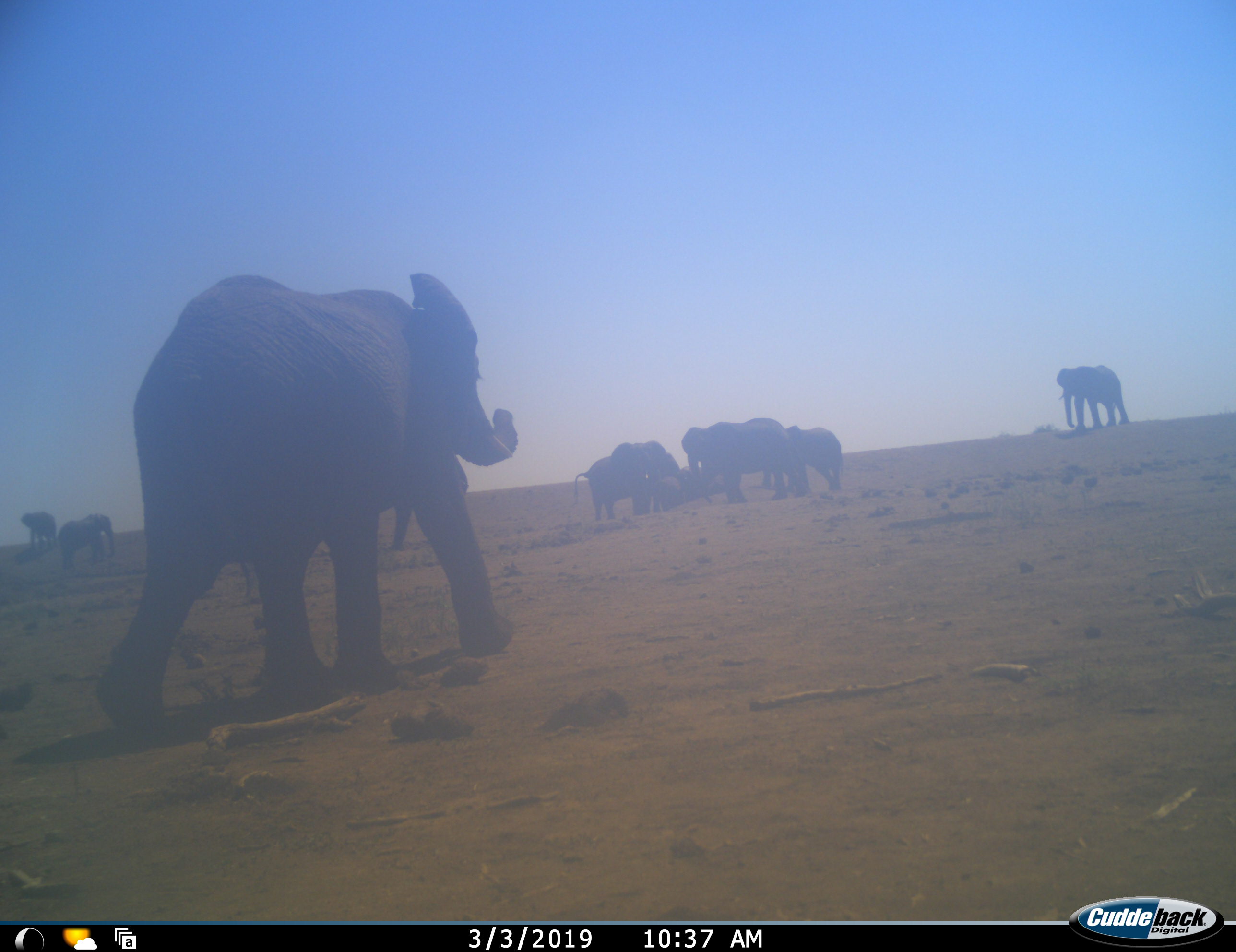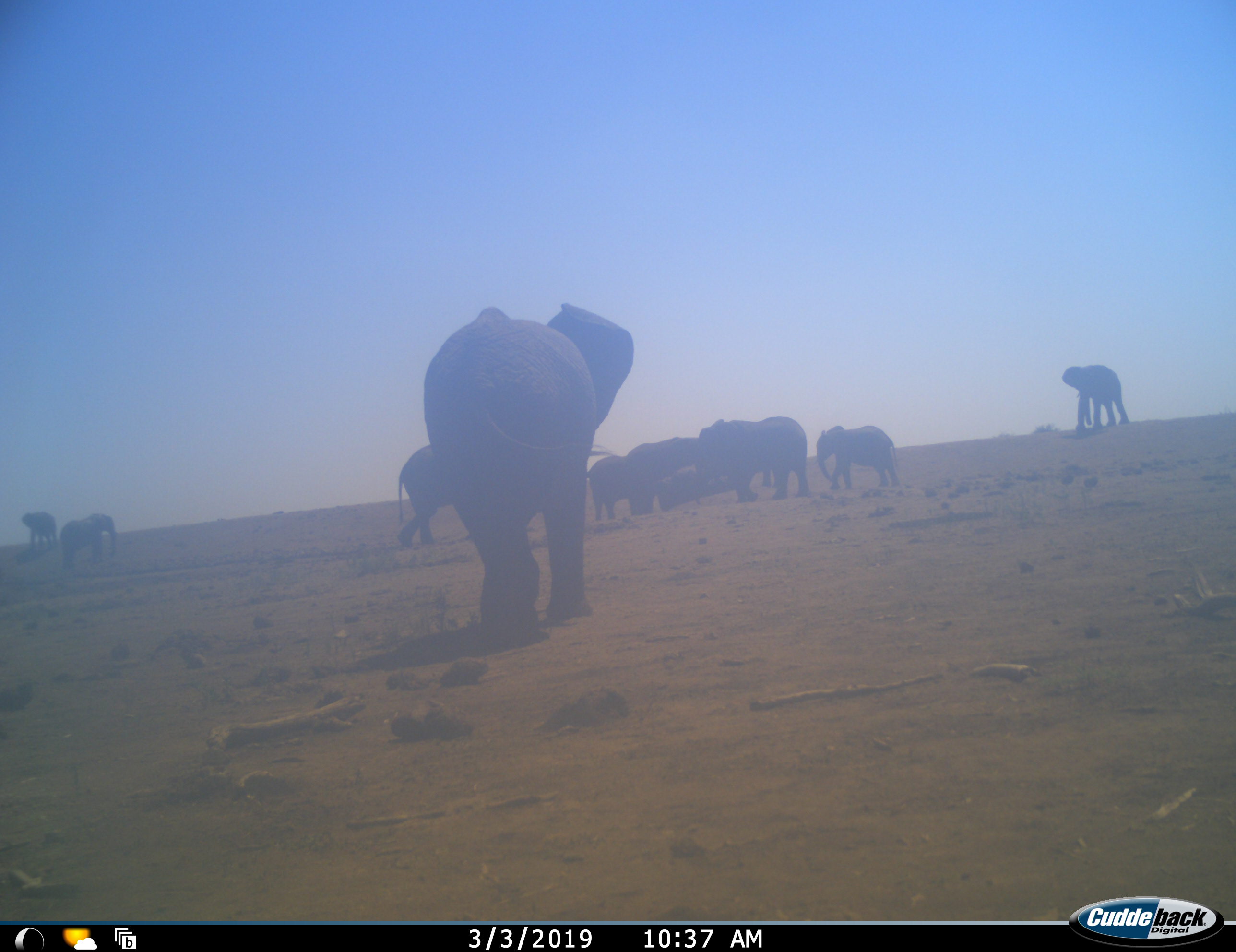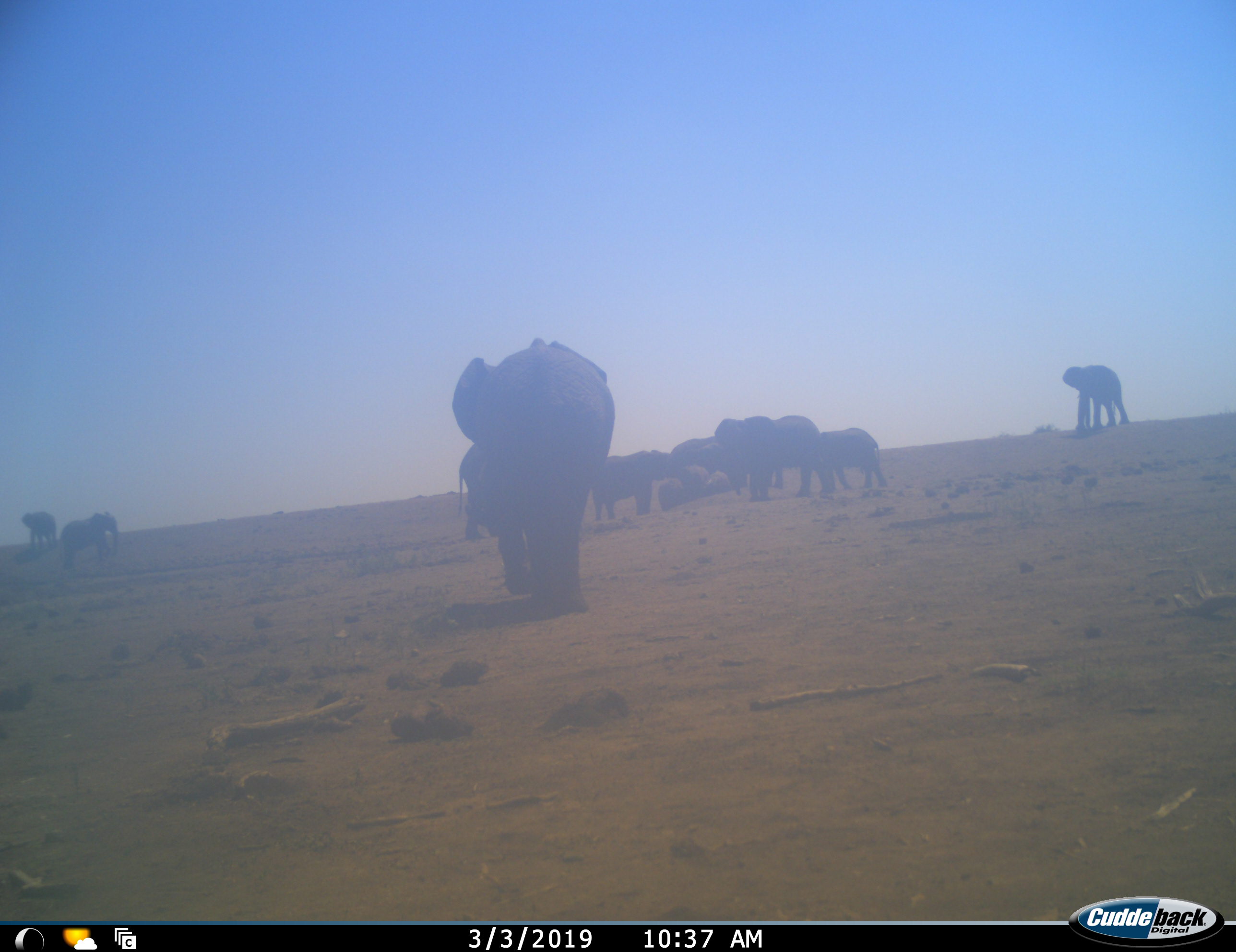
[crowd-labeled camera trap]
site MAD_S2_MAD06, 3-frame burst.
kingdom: Animalia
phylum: Chordata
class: Mammalia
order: Proboscidea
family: Elephantidae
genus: Loxodonta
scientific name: Loxodonta africana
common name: african bush elephant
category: elephant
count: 10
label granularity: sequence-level